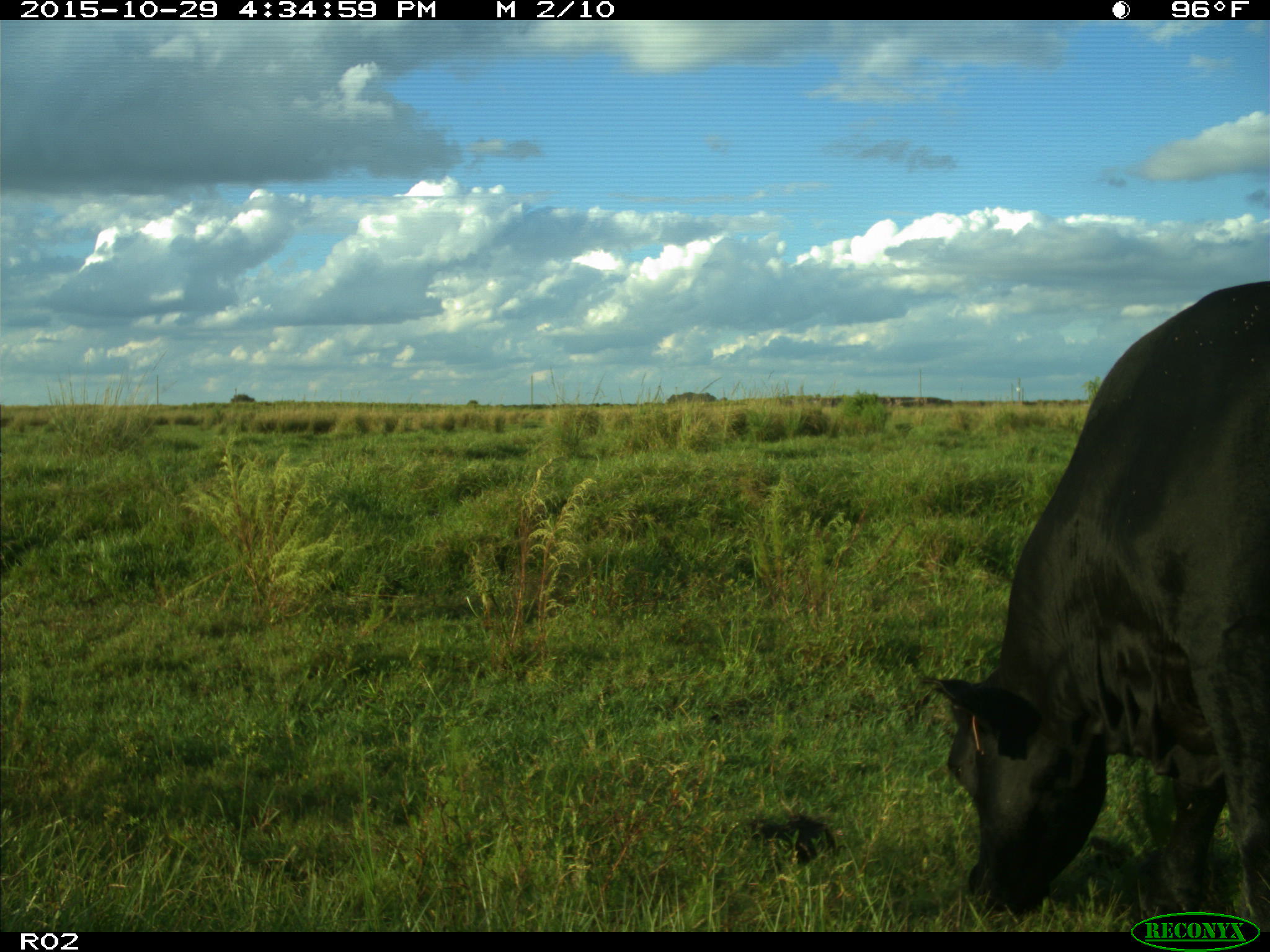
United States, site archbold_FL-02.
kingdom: Animalia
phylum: Chordata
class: Mammalia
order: Artiodactyla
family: Bovidae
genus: Bos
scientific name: Bos taurus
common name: domestic cow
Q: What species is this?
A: Bos taurus (domestic cow).